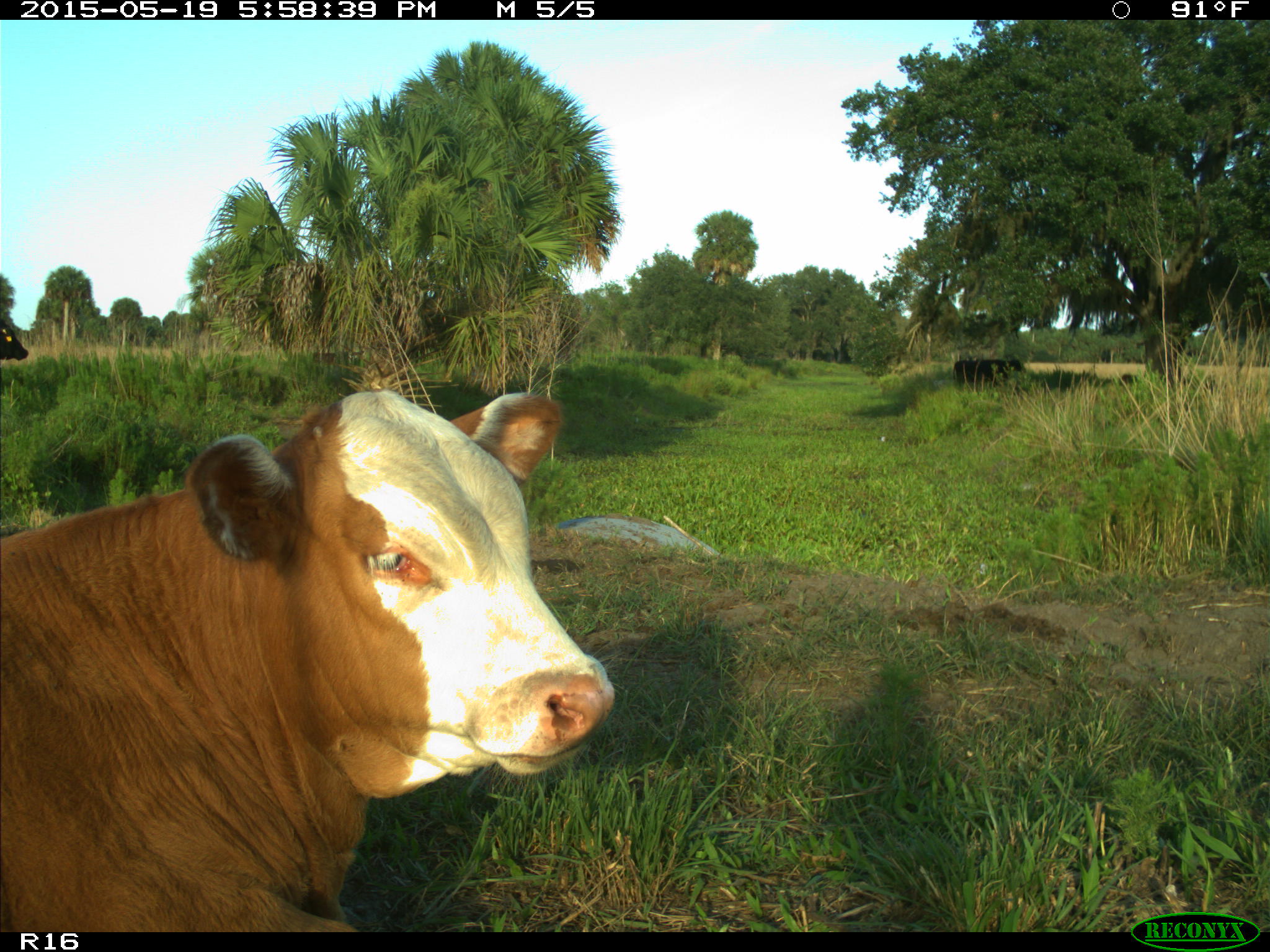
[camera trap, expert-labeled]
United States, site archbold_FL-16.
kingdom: Animalia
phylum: Chordata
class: Mammalia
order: Artiodactyla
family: Bovidae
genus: Bos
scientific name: Bos taurus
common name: domestic cow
Bos taurus (domestic cow).